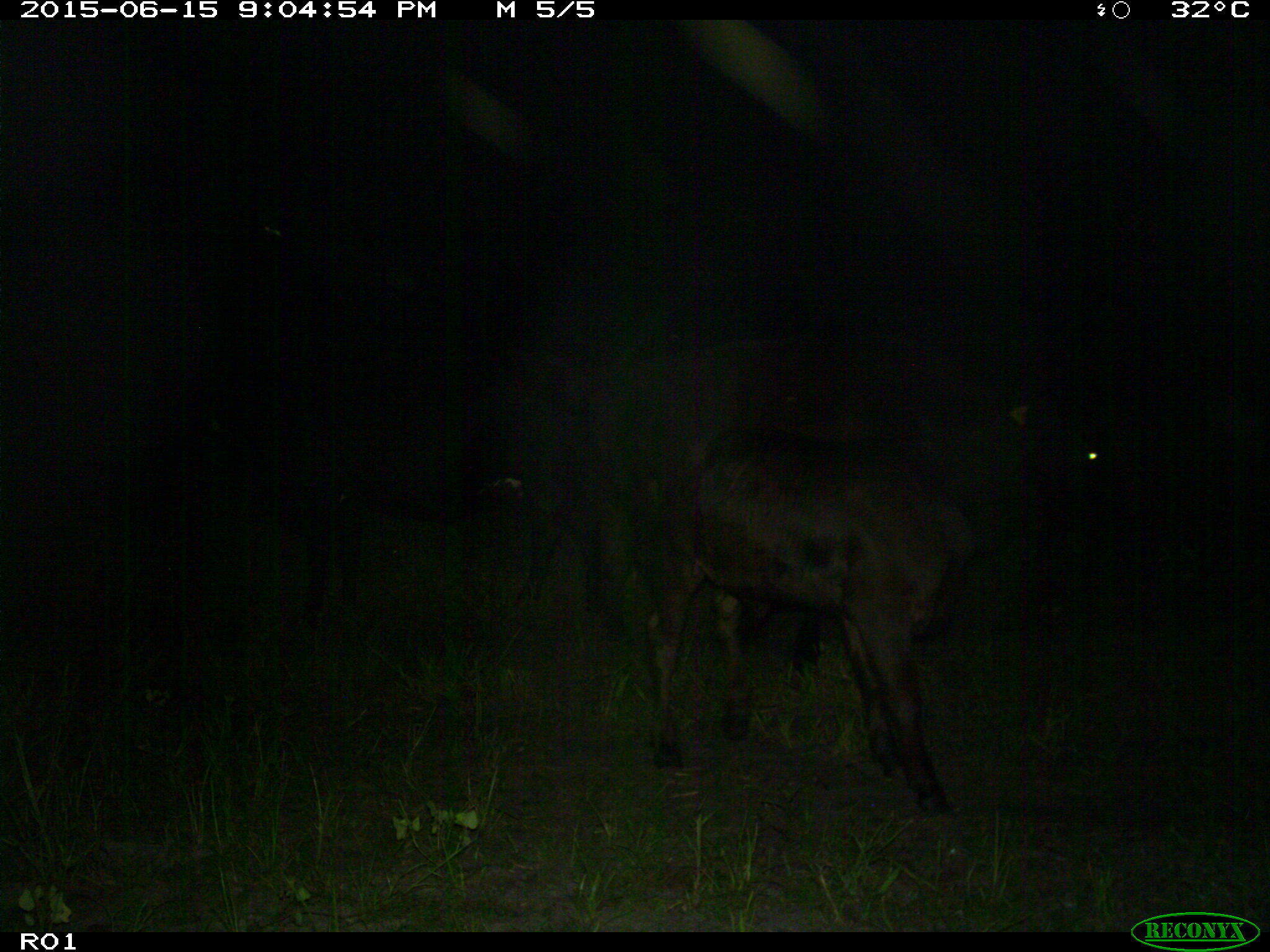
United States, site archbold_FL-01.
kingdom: Animalia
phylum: Chordata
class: Mammalia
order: Artiodactyla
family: Bovidae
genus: Bos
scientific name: Bos taurus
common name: domestic cow